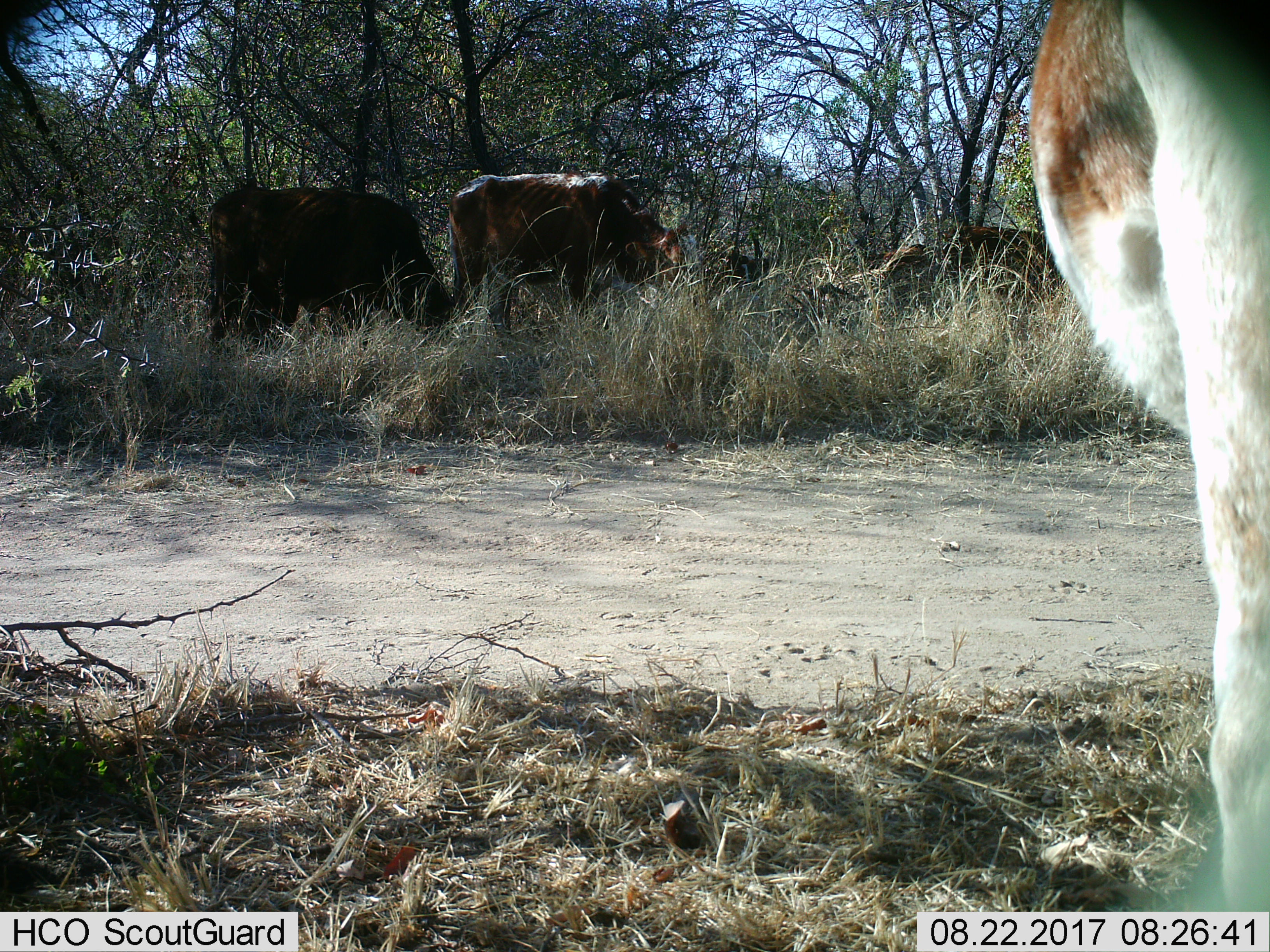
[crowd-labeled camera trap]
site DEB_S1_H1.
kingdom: Animalia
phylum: Chordata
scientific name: Vertebrata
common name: domestic animal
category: domesticanimal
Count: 5.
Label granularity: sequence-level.